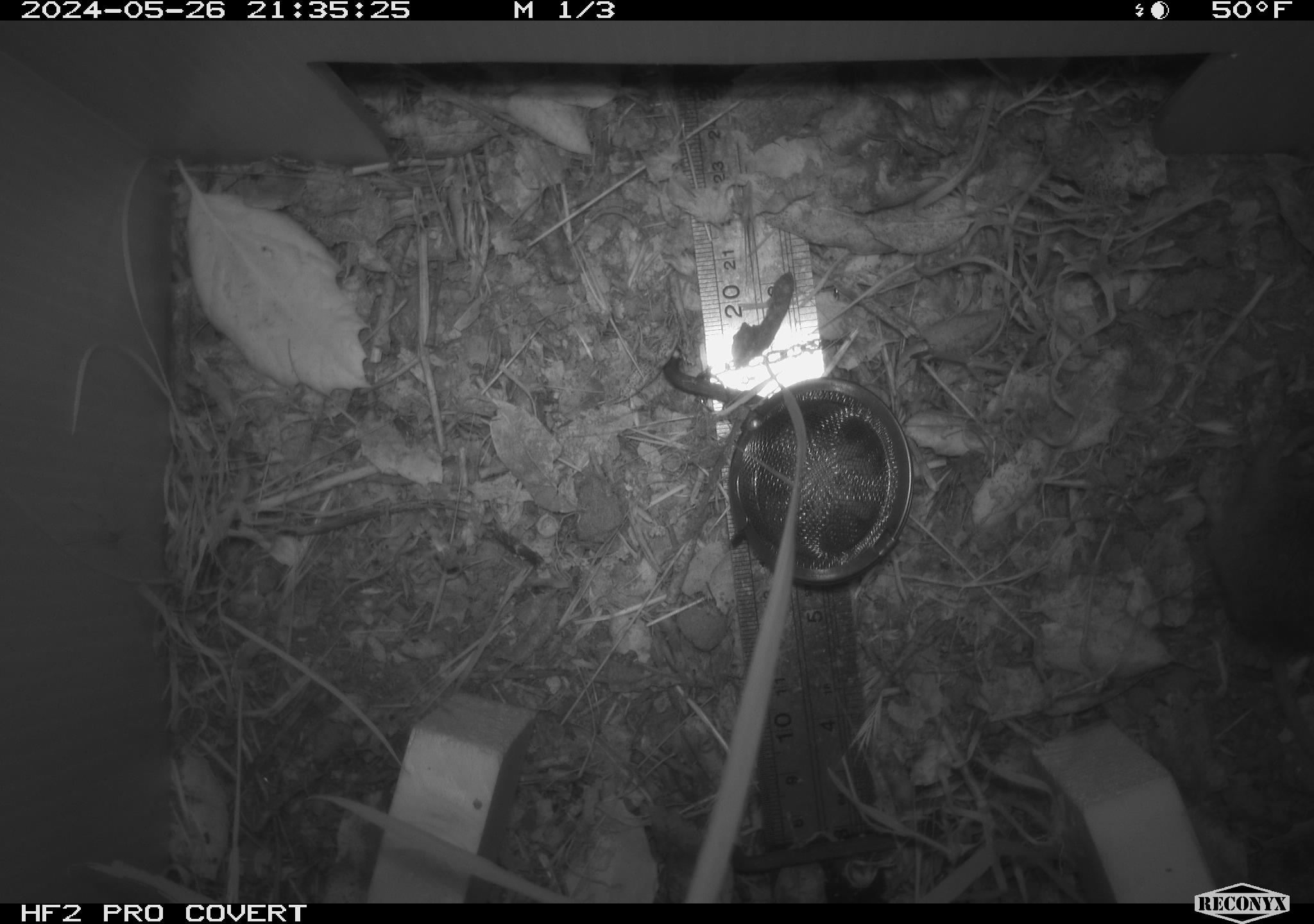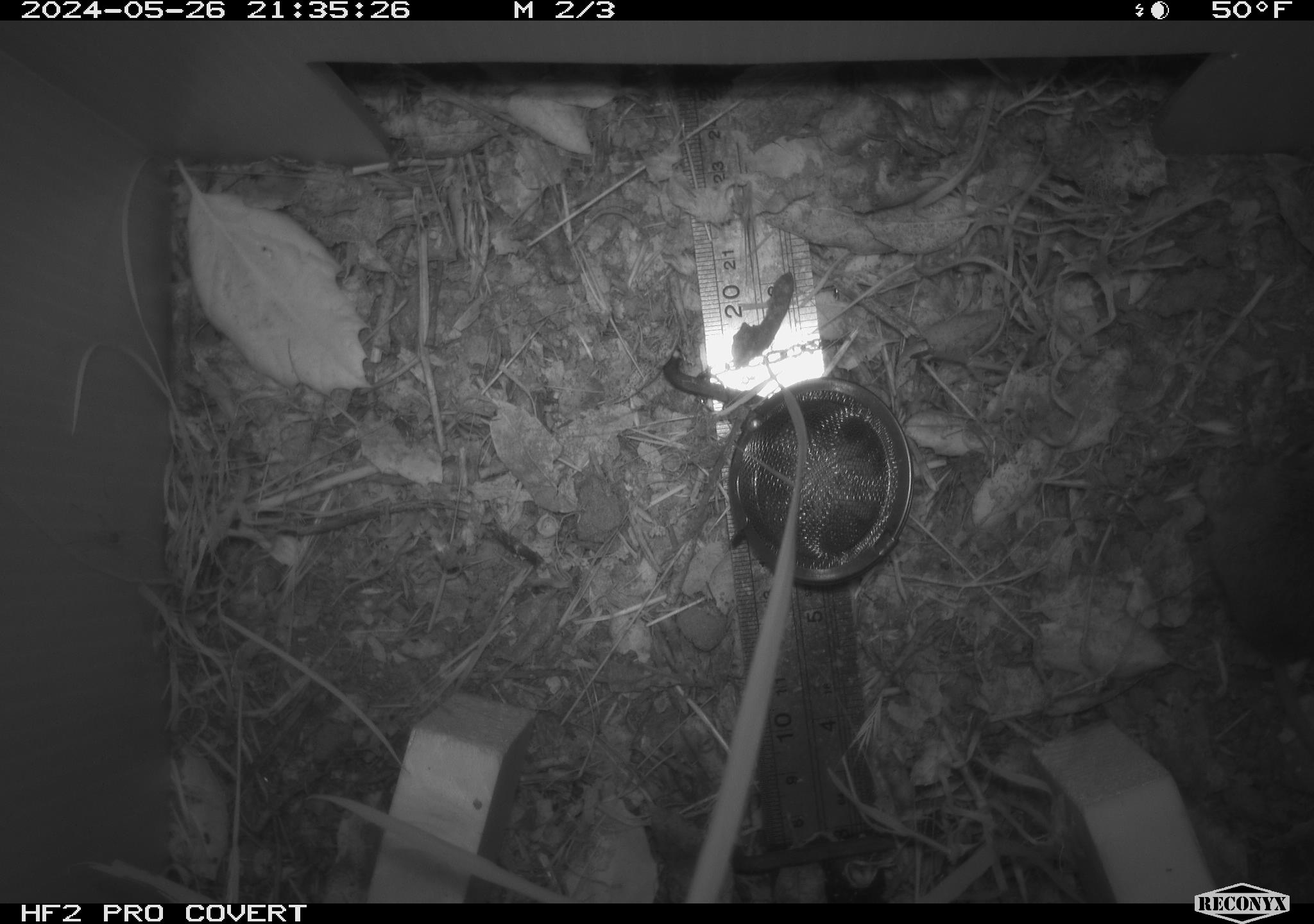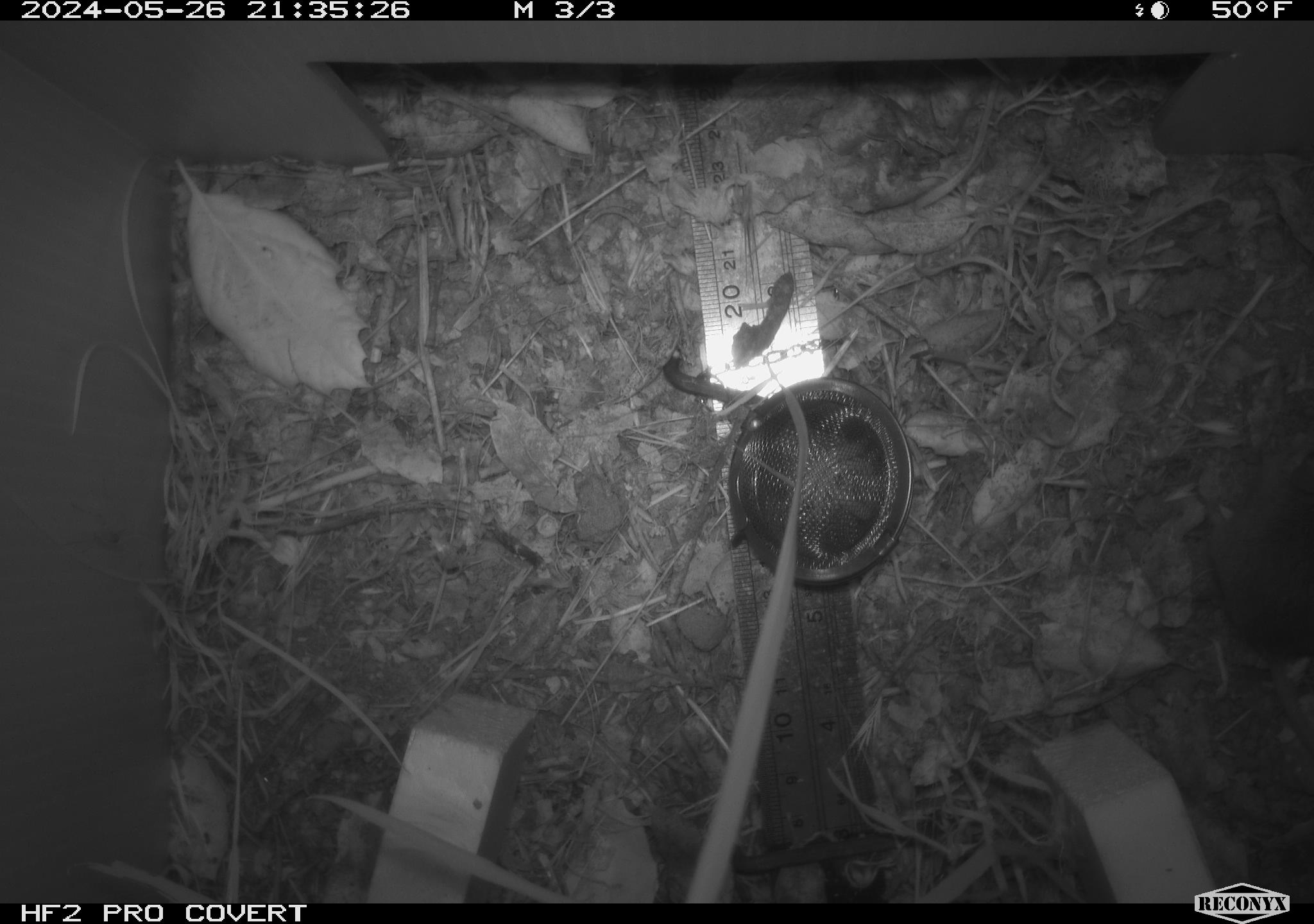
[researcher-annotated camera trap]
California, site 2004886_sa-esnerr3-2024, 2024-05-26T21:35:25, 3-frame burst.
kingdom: Animalia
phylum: Chordata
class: Mammalia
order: Rodentia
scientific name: Rodentia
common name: rodent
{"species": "rodent (Rodentia)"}